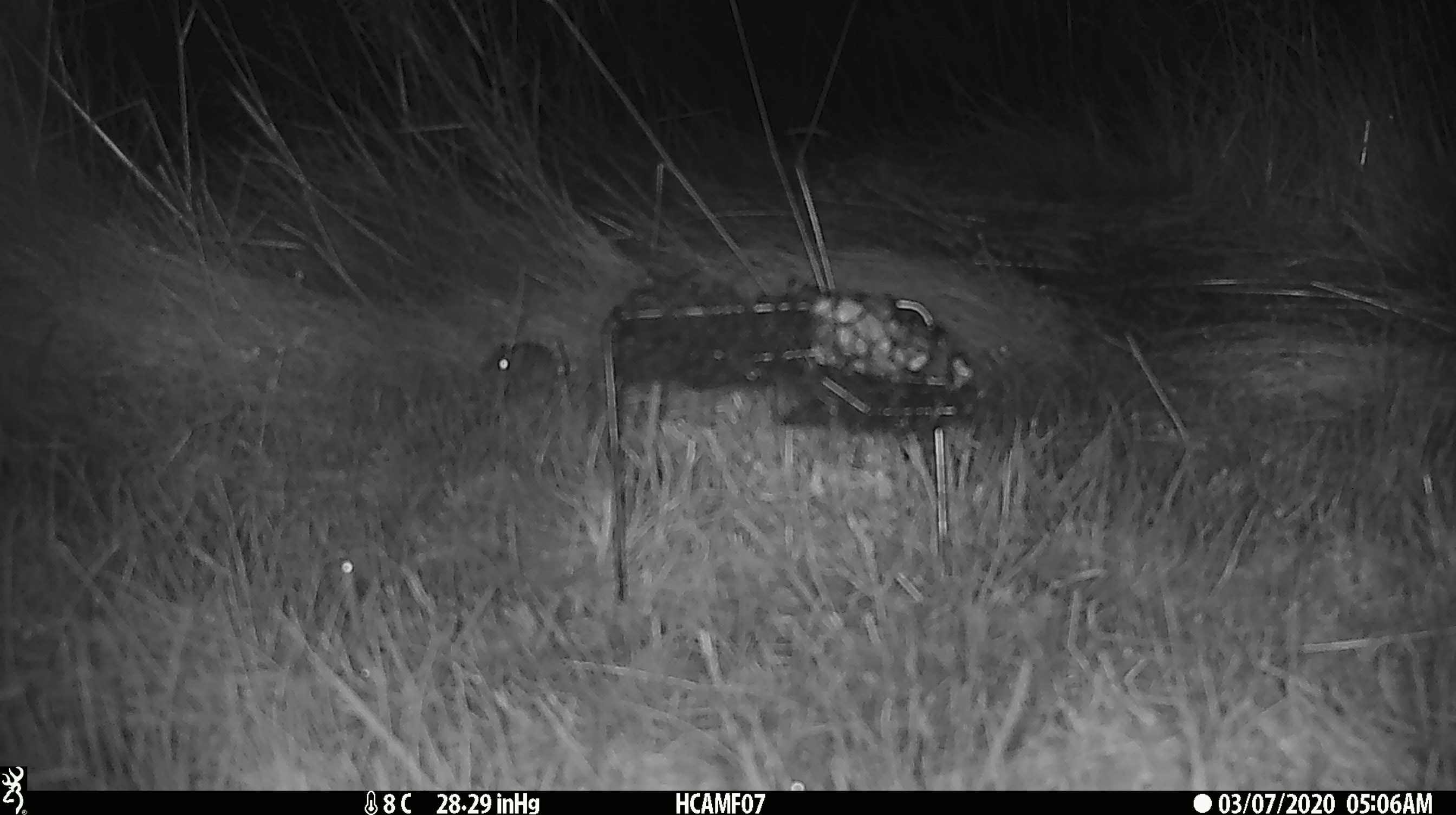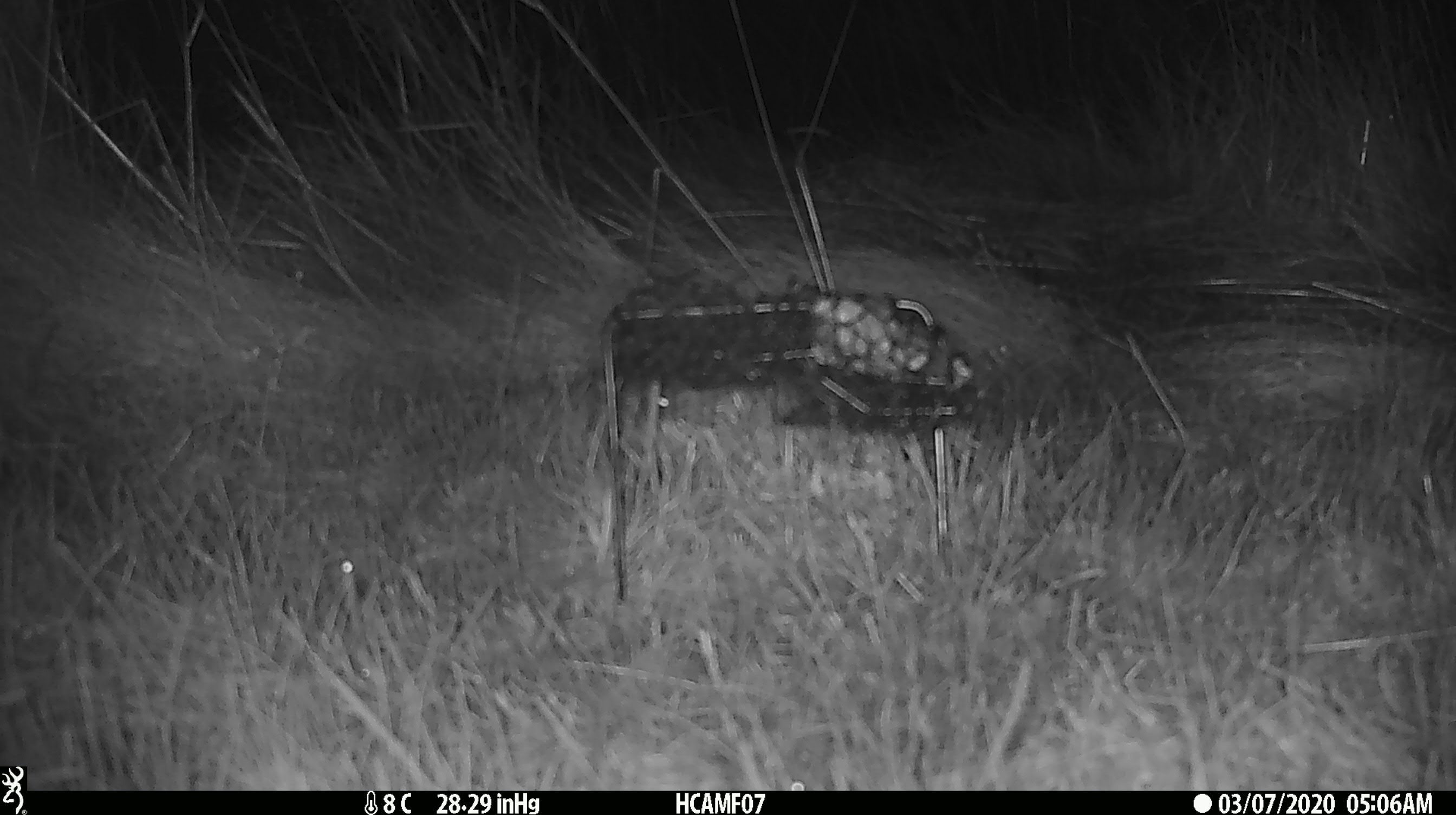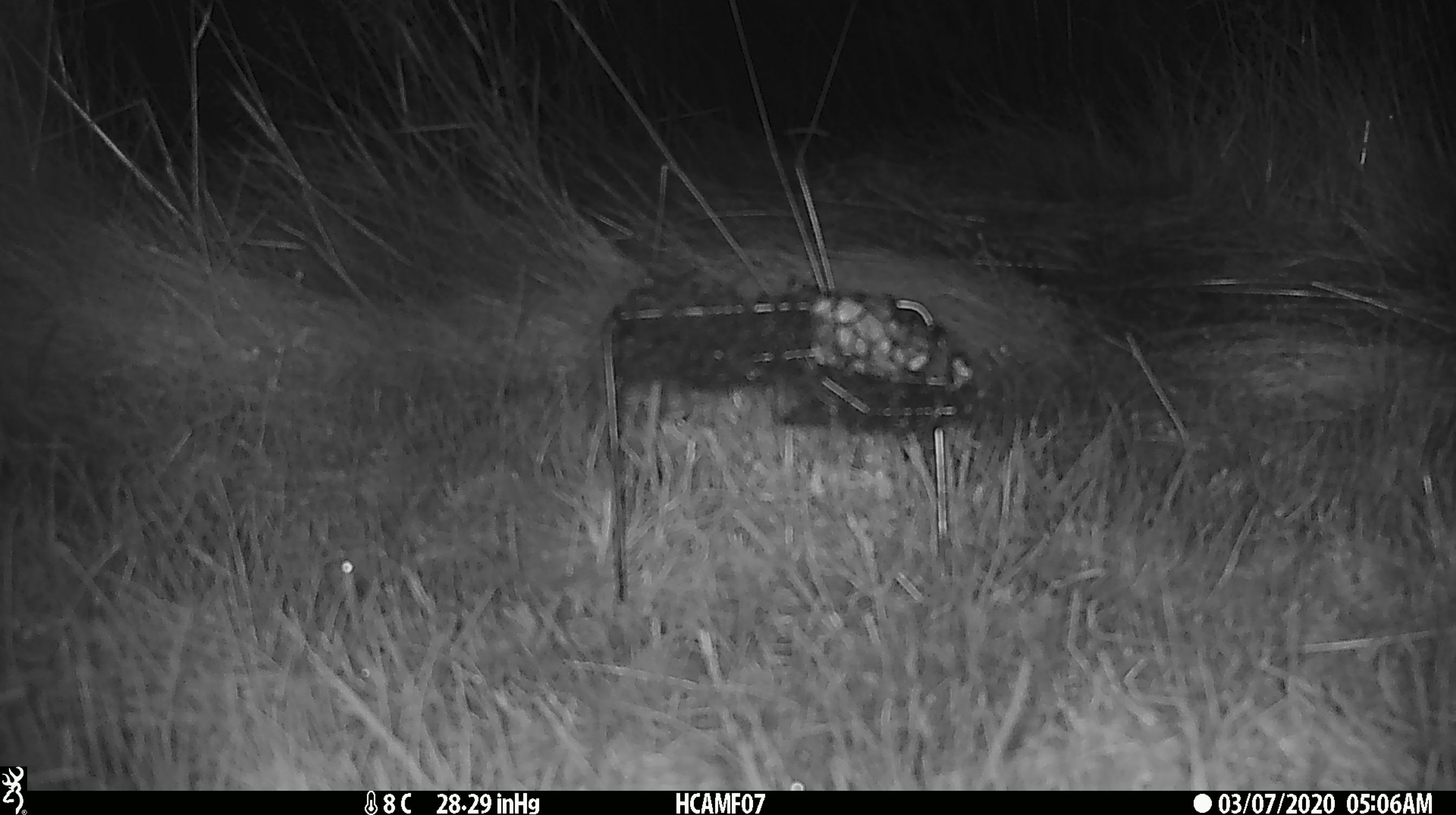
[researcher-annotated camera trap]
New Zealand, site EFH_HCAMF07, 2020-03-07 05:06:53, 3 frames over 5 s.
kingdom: Animalia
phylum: Chordata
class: Mammalia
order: Rodentia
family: Muridae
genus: Mus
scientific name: Mus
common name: mouse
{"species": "mouse (Mus)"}